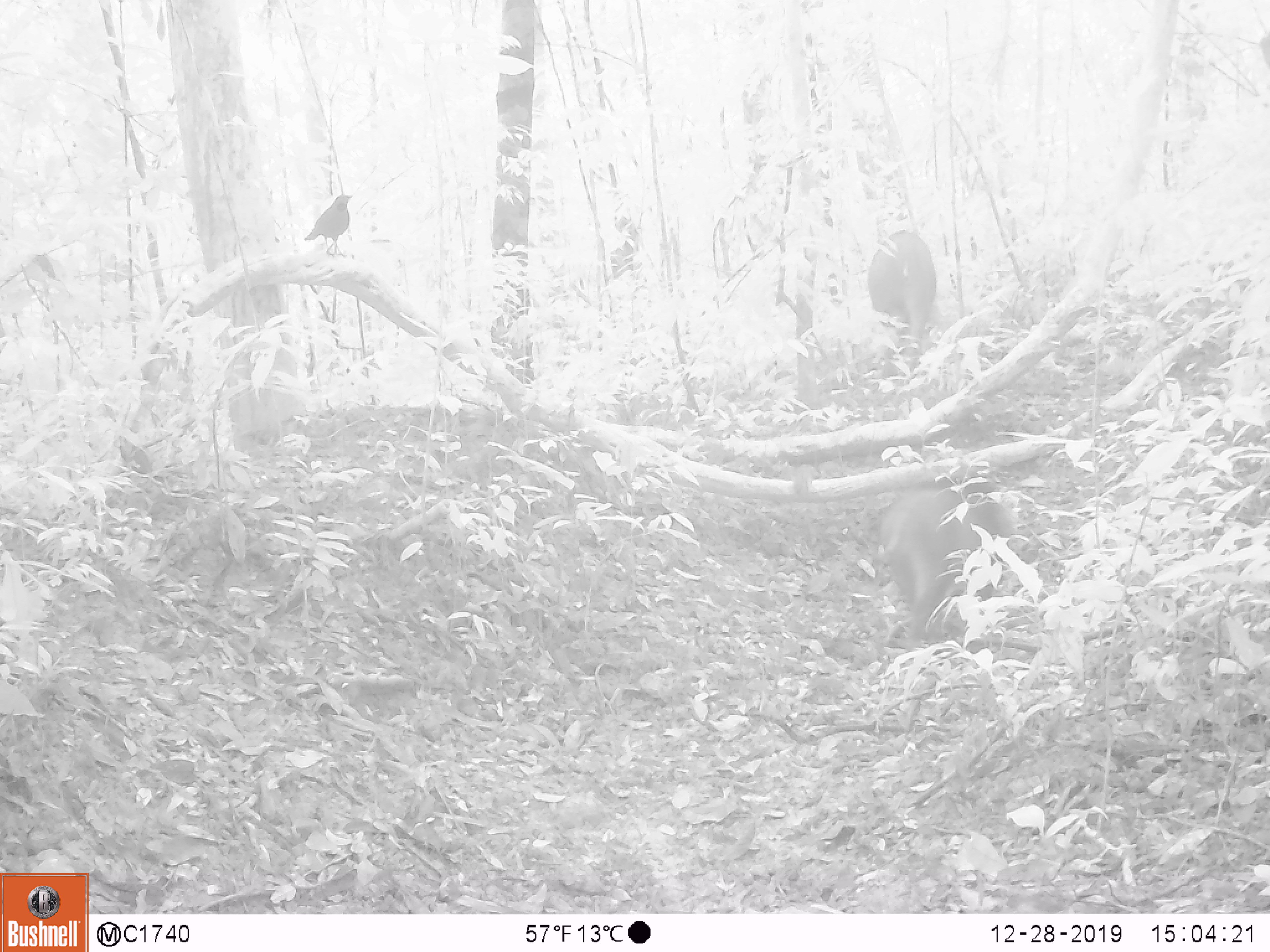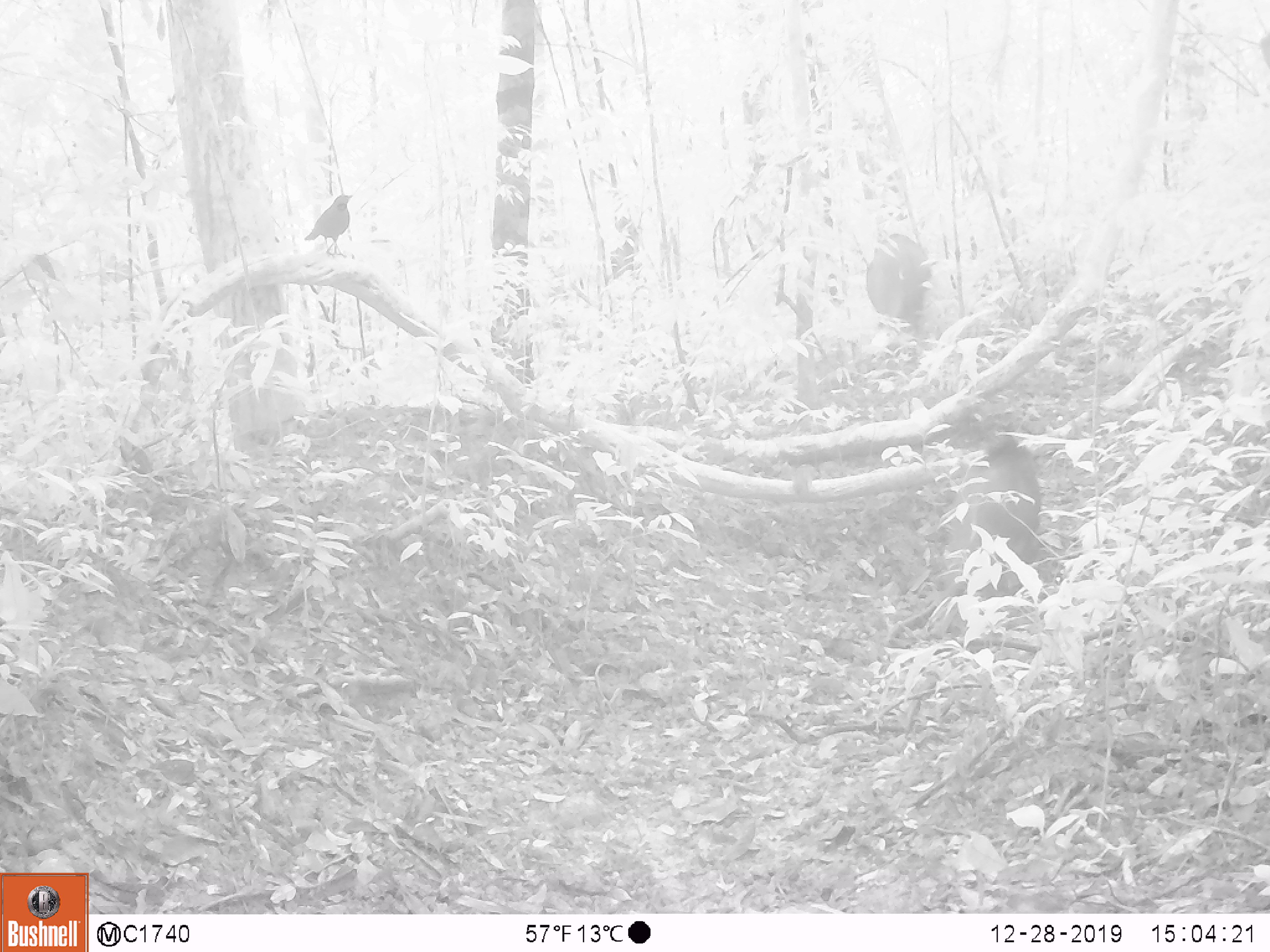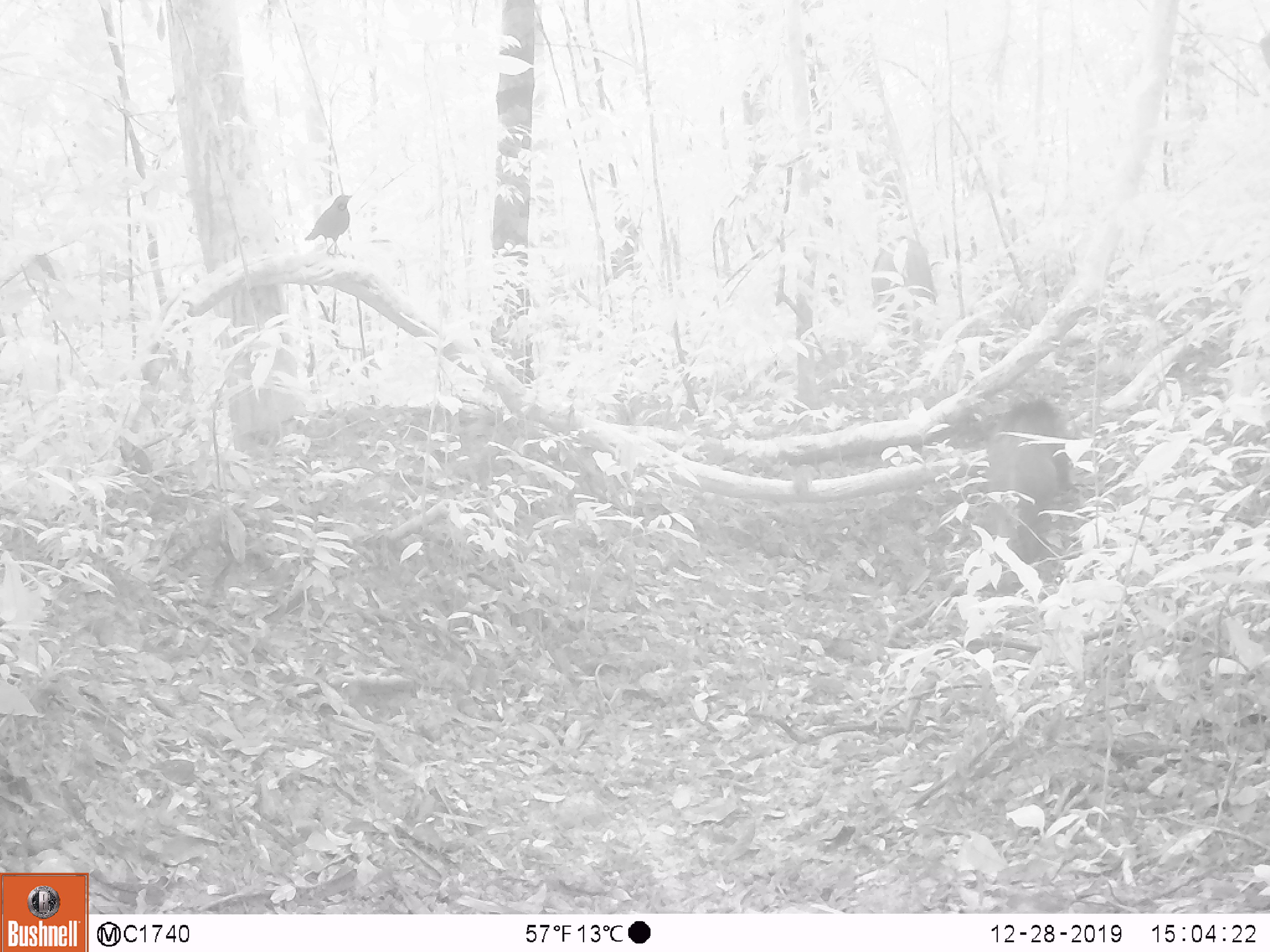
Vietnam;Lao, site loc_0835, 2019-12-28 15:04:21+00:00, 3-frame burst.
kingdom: Animalia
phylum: Chordata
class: Mammalia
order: Artiodactyla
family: Suidae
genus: Sus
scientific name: Sus scrofa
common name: eurasian wild pig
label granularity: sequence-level